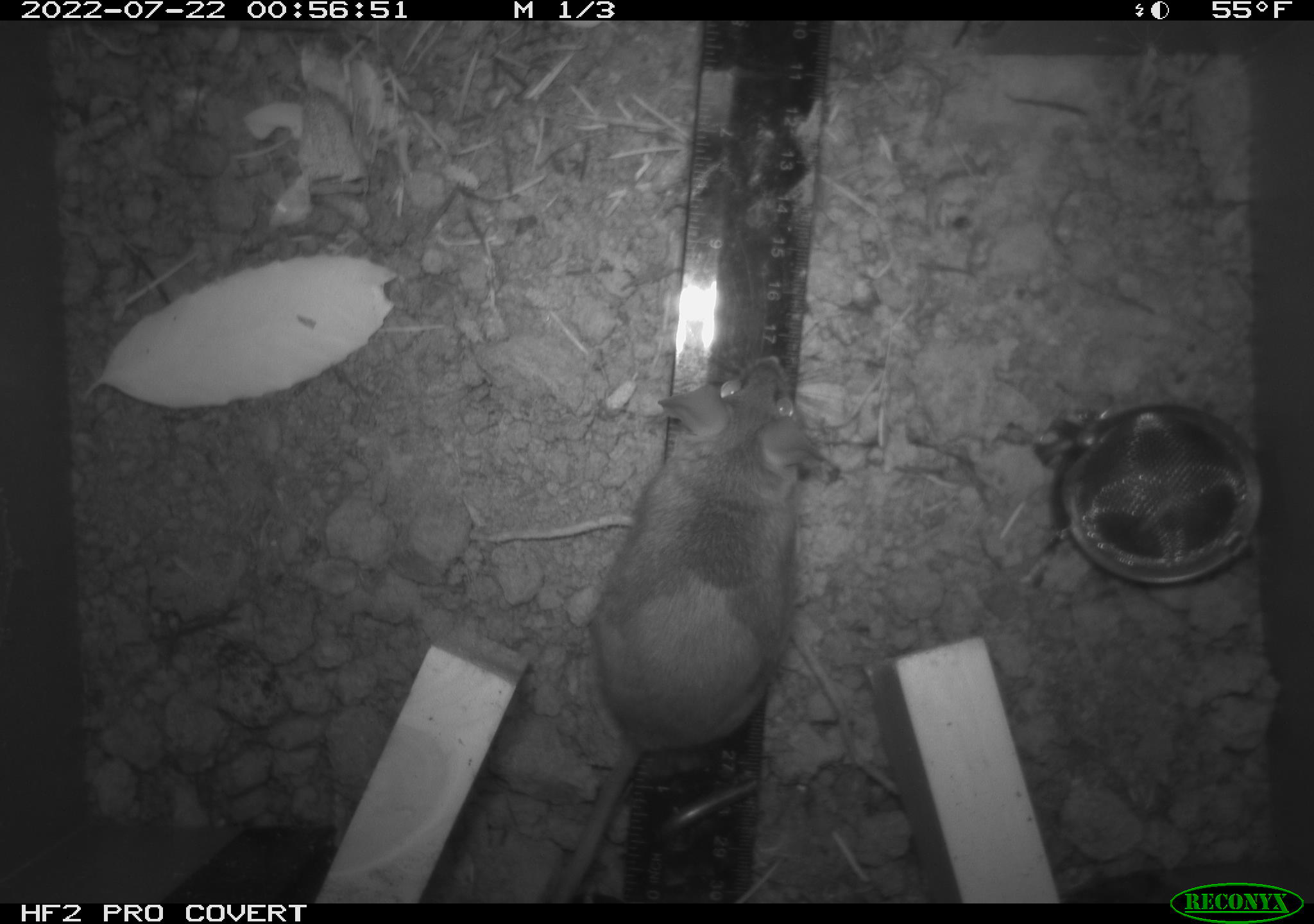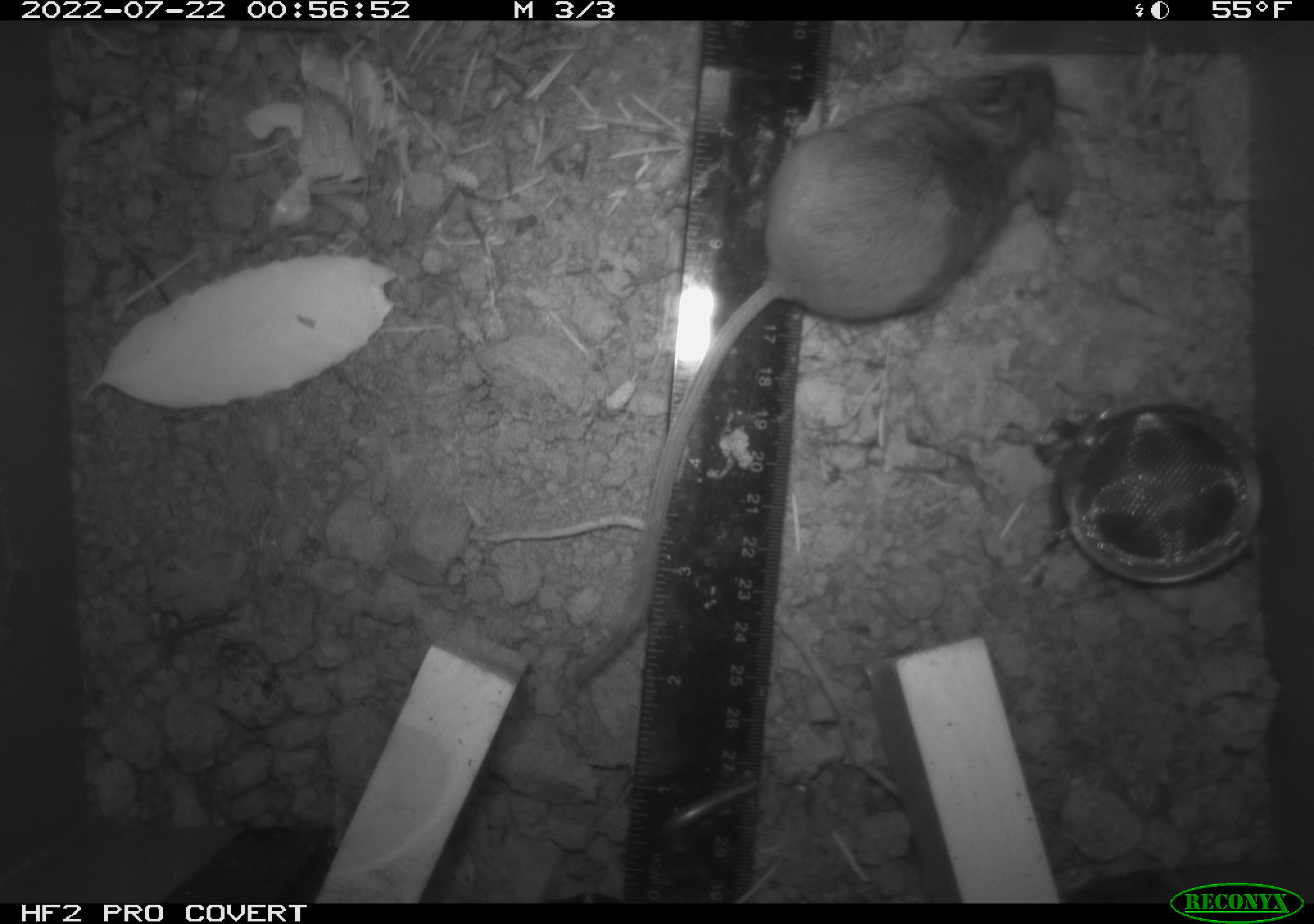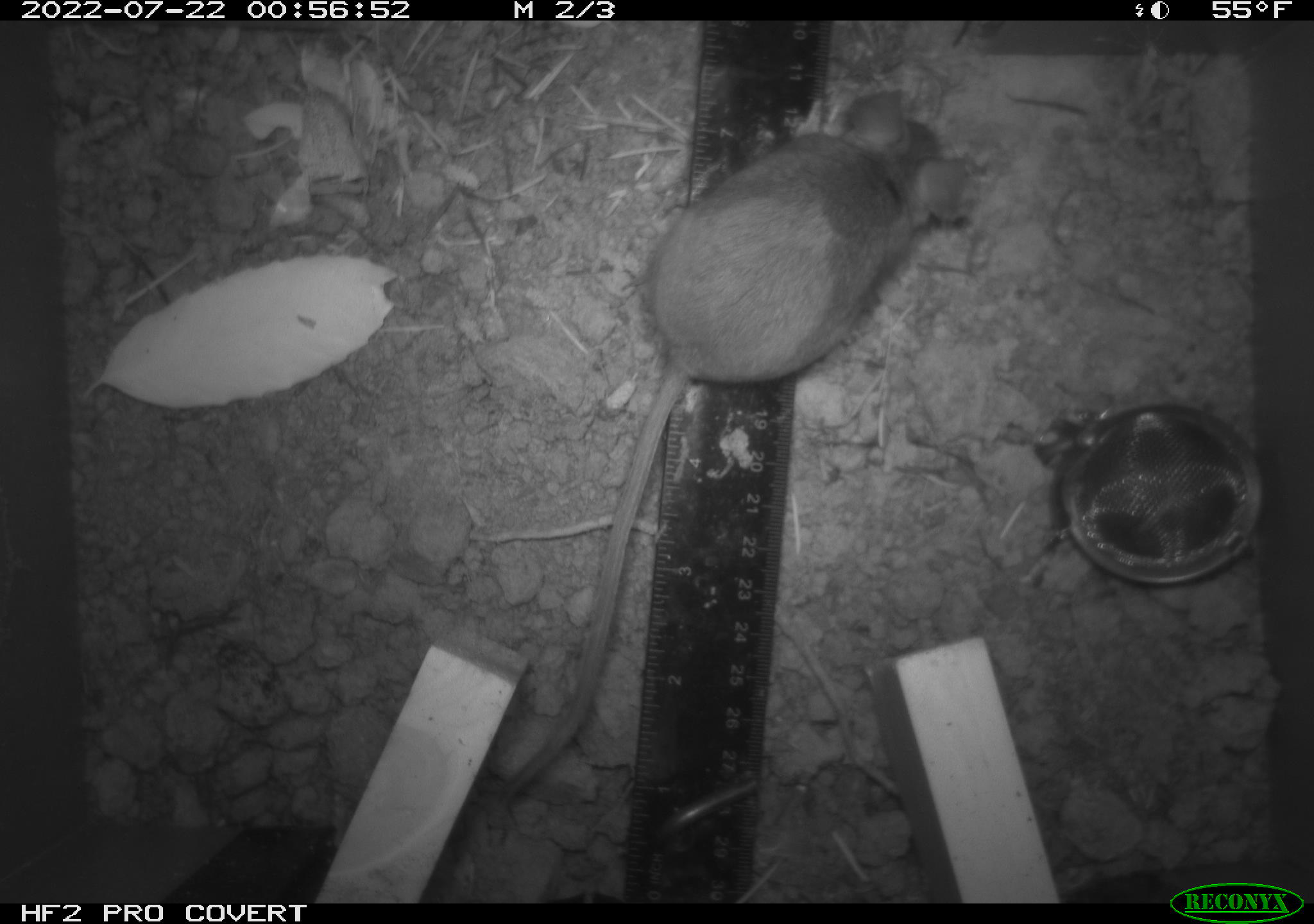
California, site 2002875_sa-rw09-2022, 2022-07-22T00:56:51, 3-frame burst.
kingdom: Animalia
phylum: Chordata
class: Mammalia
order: Rodentia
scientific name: Rodentia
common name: rodent